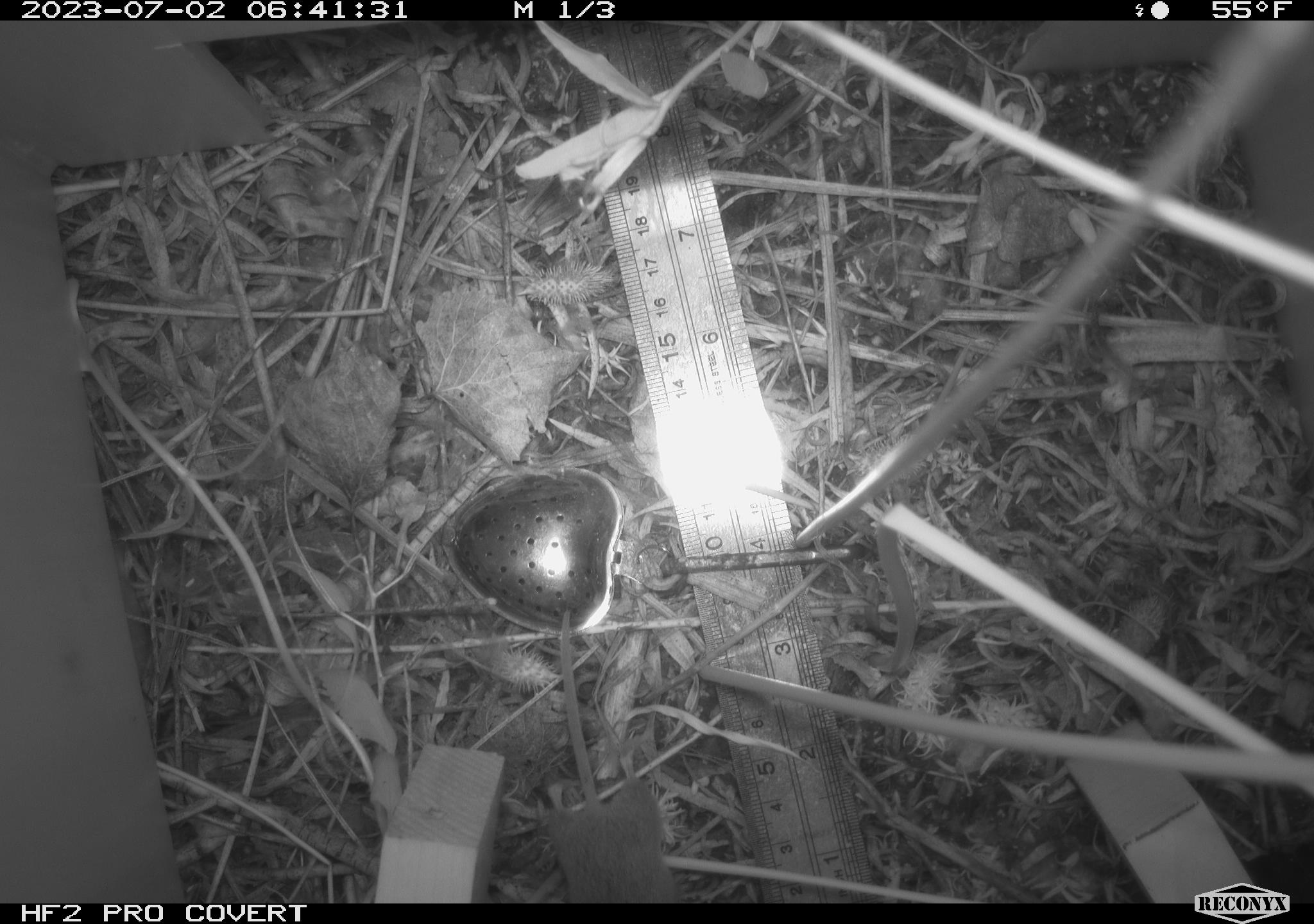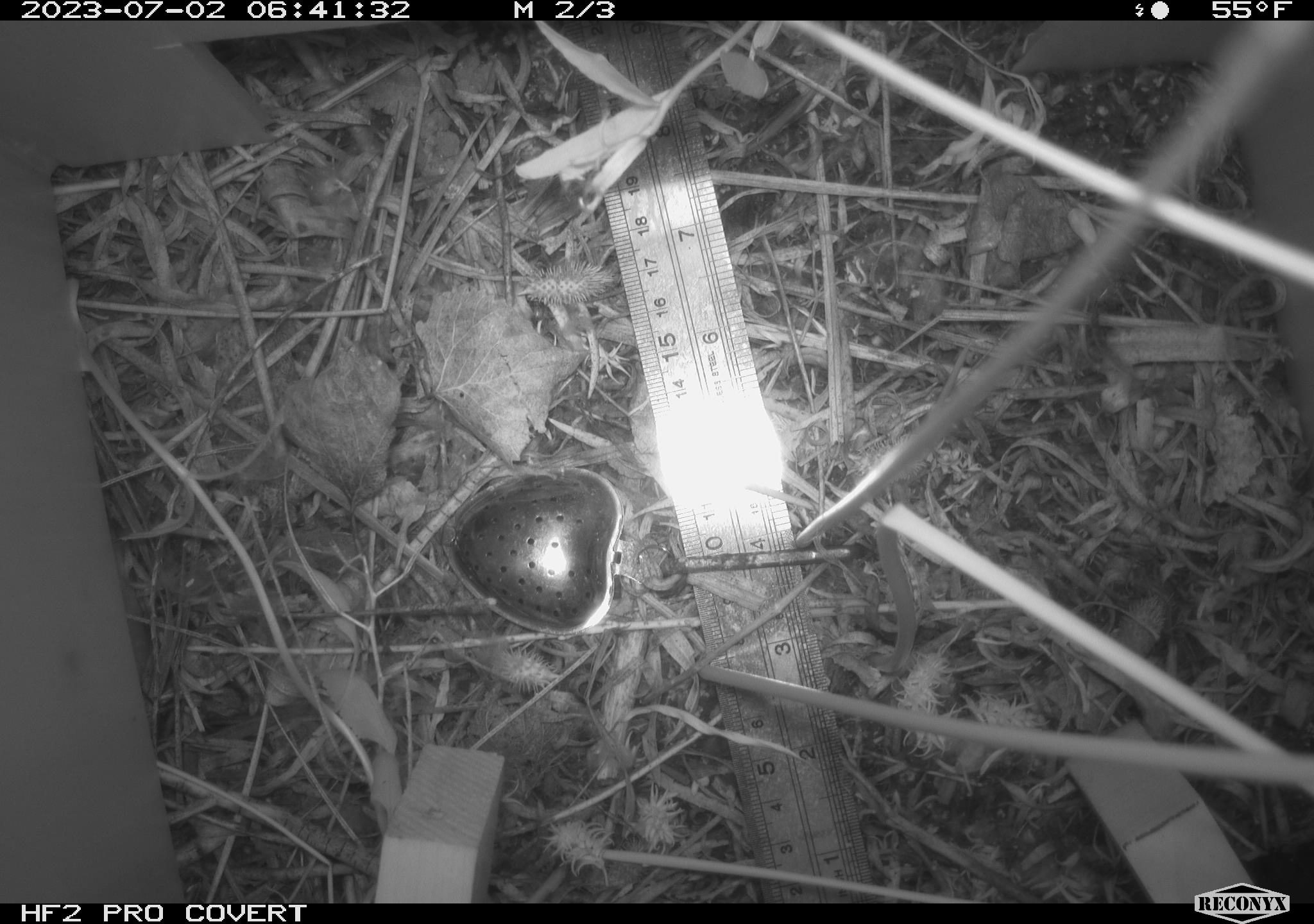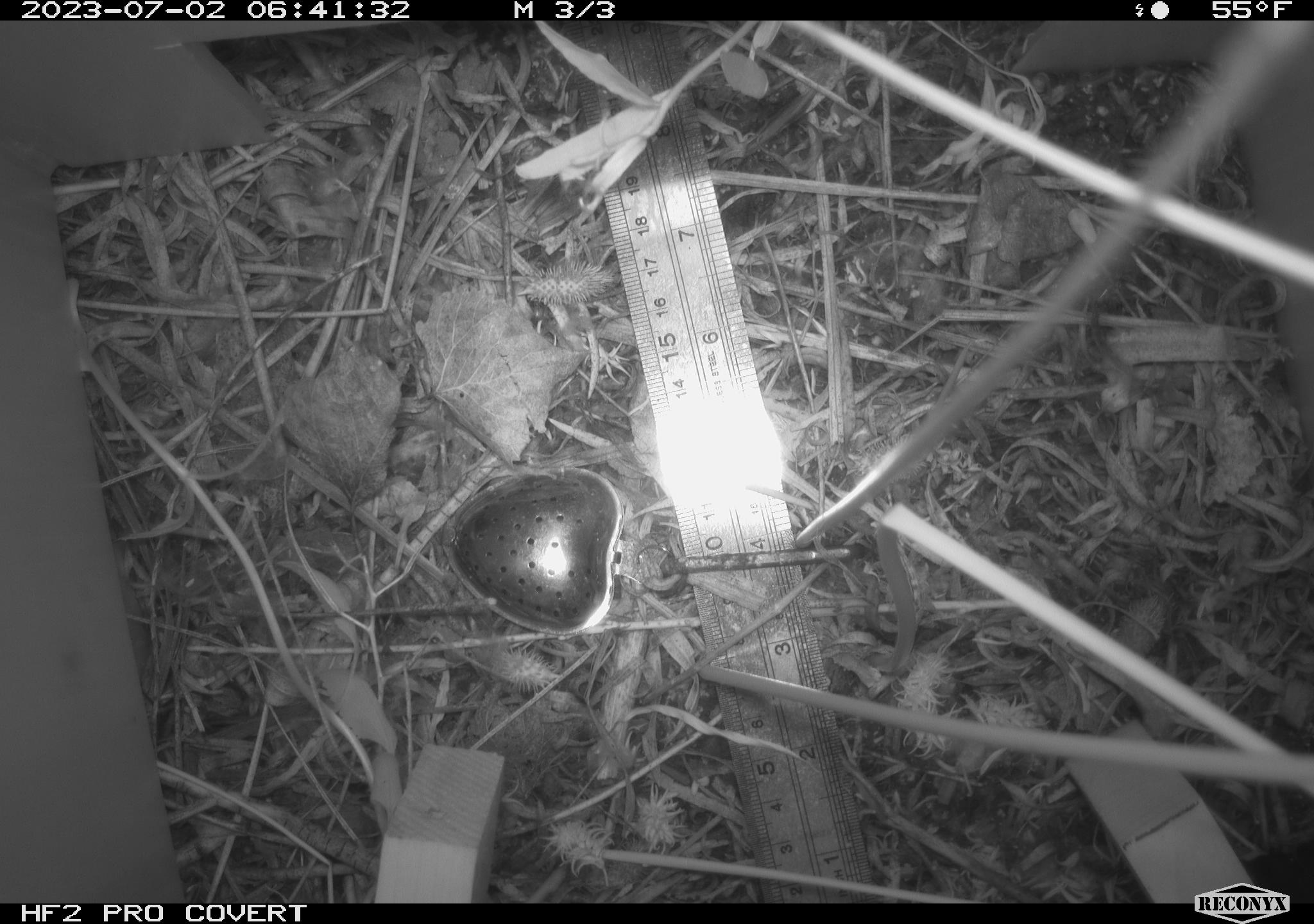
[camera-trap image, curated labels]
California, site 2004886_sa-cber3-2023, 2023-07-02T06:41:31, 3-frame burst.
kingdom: Animalia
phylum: Chordata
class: Mammalia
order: Rodentia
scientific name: Rodentia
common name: rodent